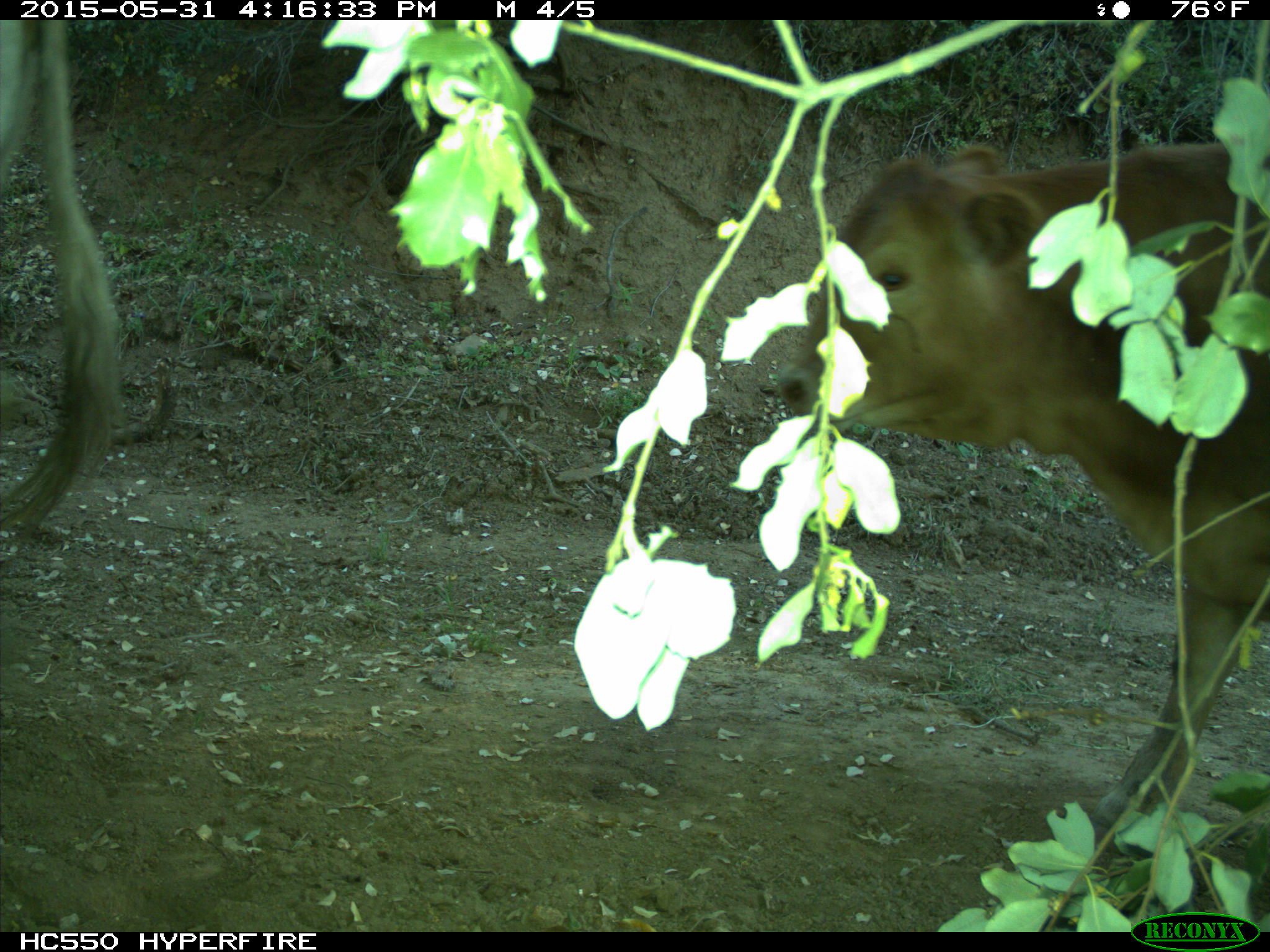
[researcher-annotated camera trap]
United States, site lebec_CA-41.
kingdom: Animalia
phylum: Chordata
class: Mammalia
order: Artiodactyla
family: Bovidae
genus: Bos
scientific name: Bos taurus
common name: domestic cow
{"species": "Bos taurus (domestic cow)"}